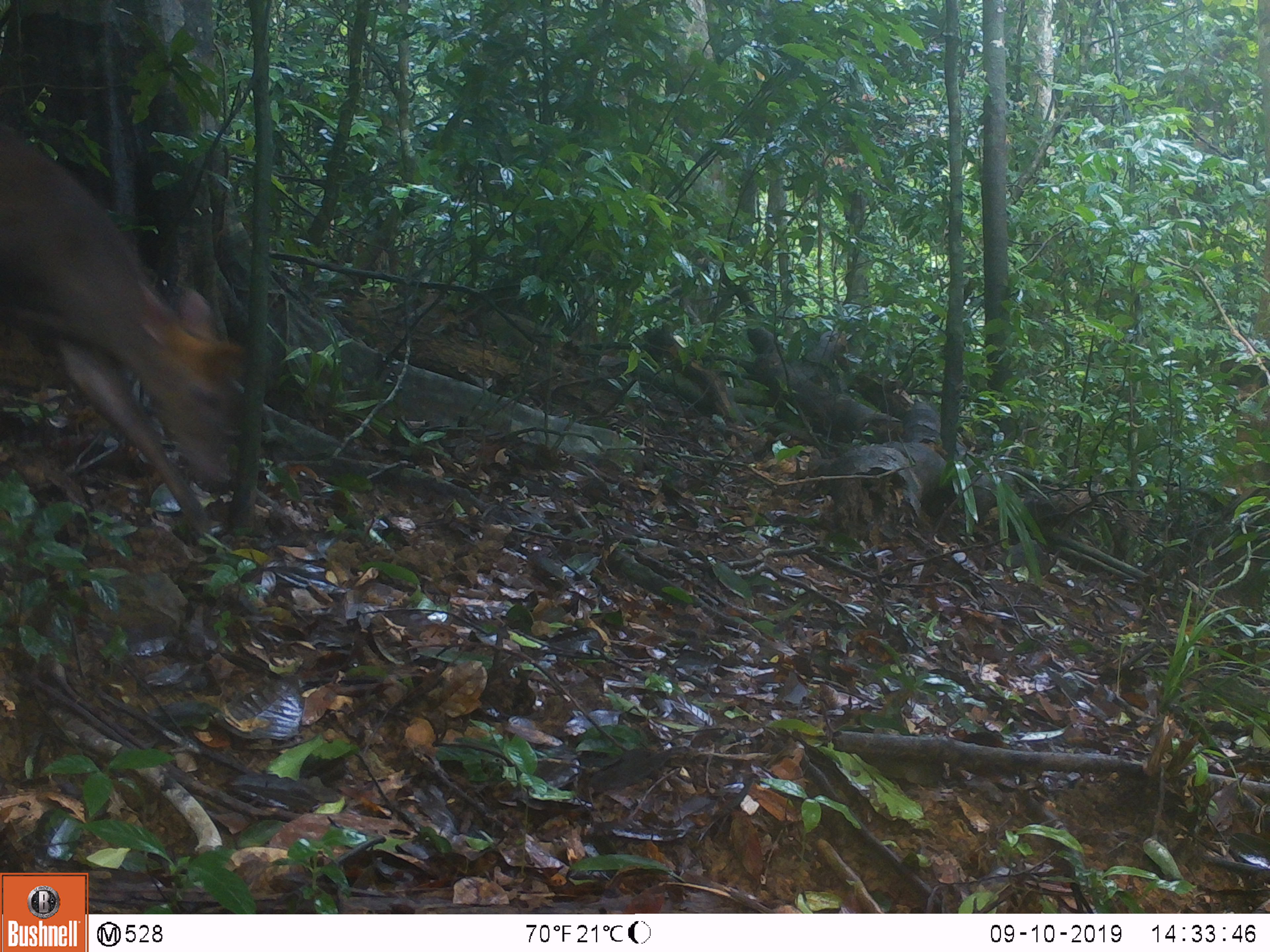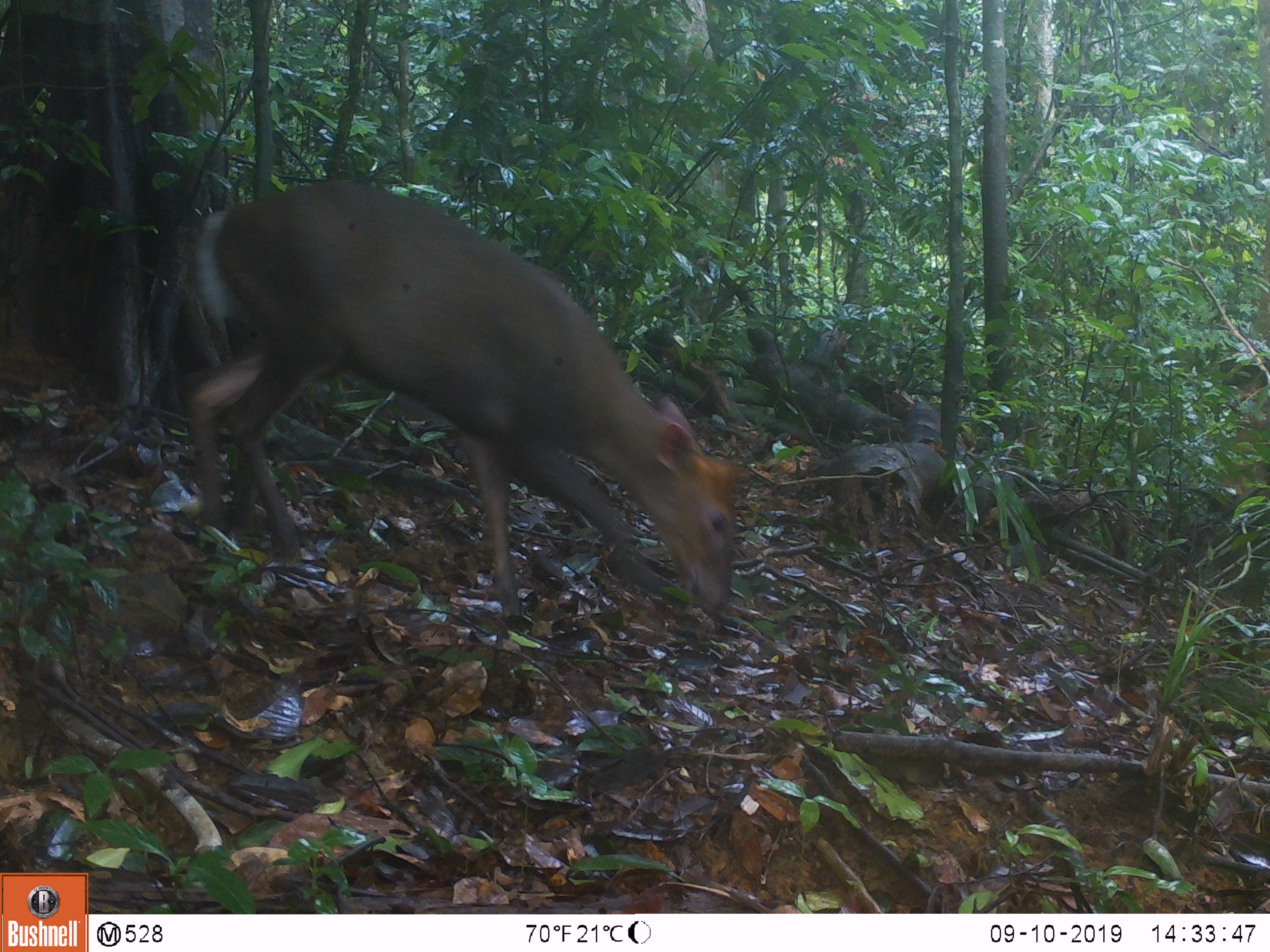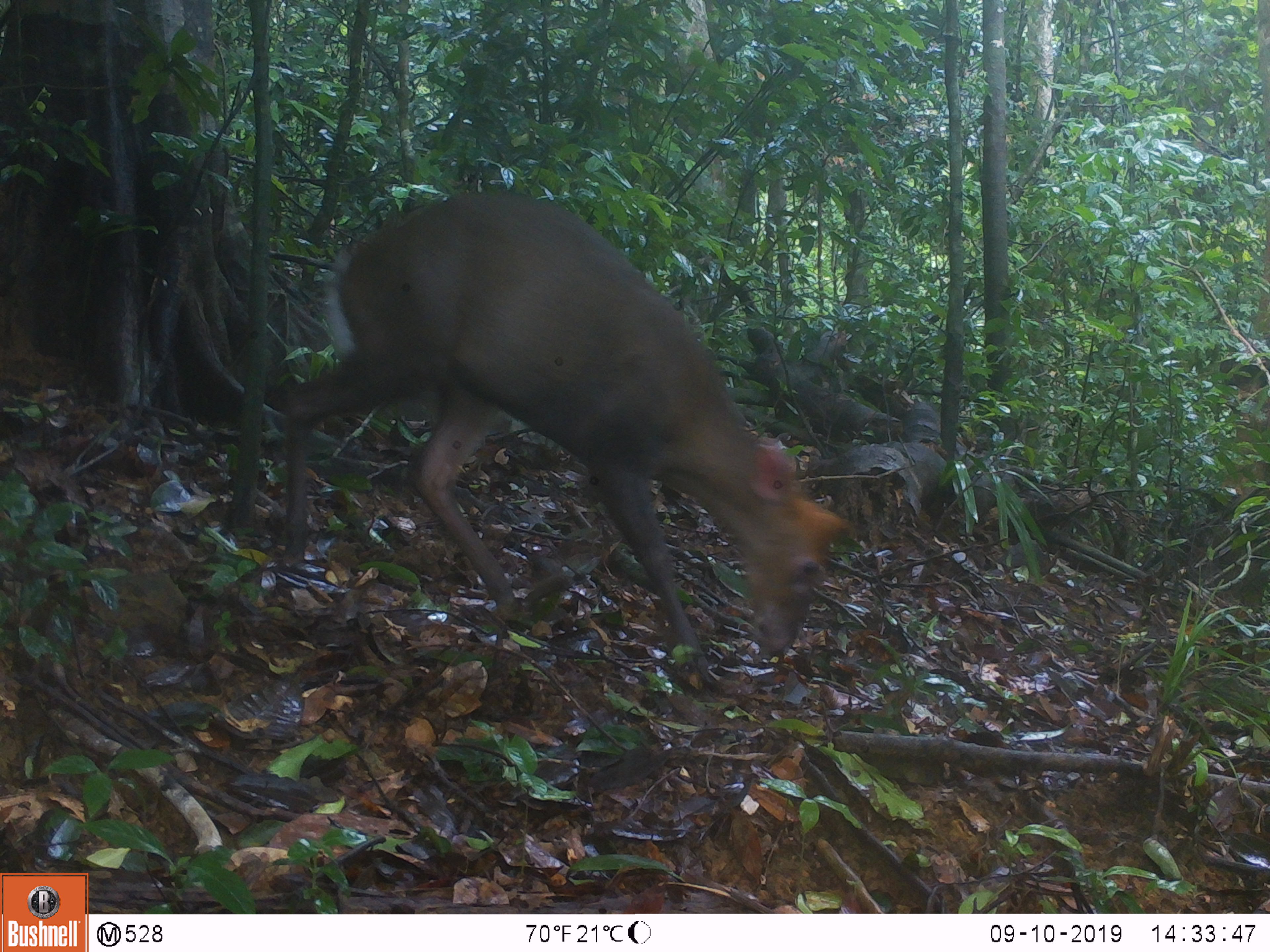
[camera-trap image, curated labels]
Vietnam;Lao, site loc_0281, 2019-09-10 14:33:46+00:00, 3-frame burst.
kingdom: Animalia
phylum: Chordata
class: Mammalia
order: Artiodactyla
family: Cervidae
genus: Muntiacus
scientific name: Muntiacus rooseveltorum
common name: roosevelt's muntjac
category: roosevelts muntjac group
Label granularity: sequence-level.